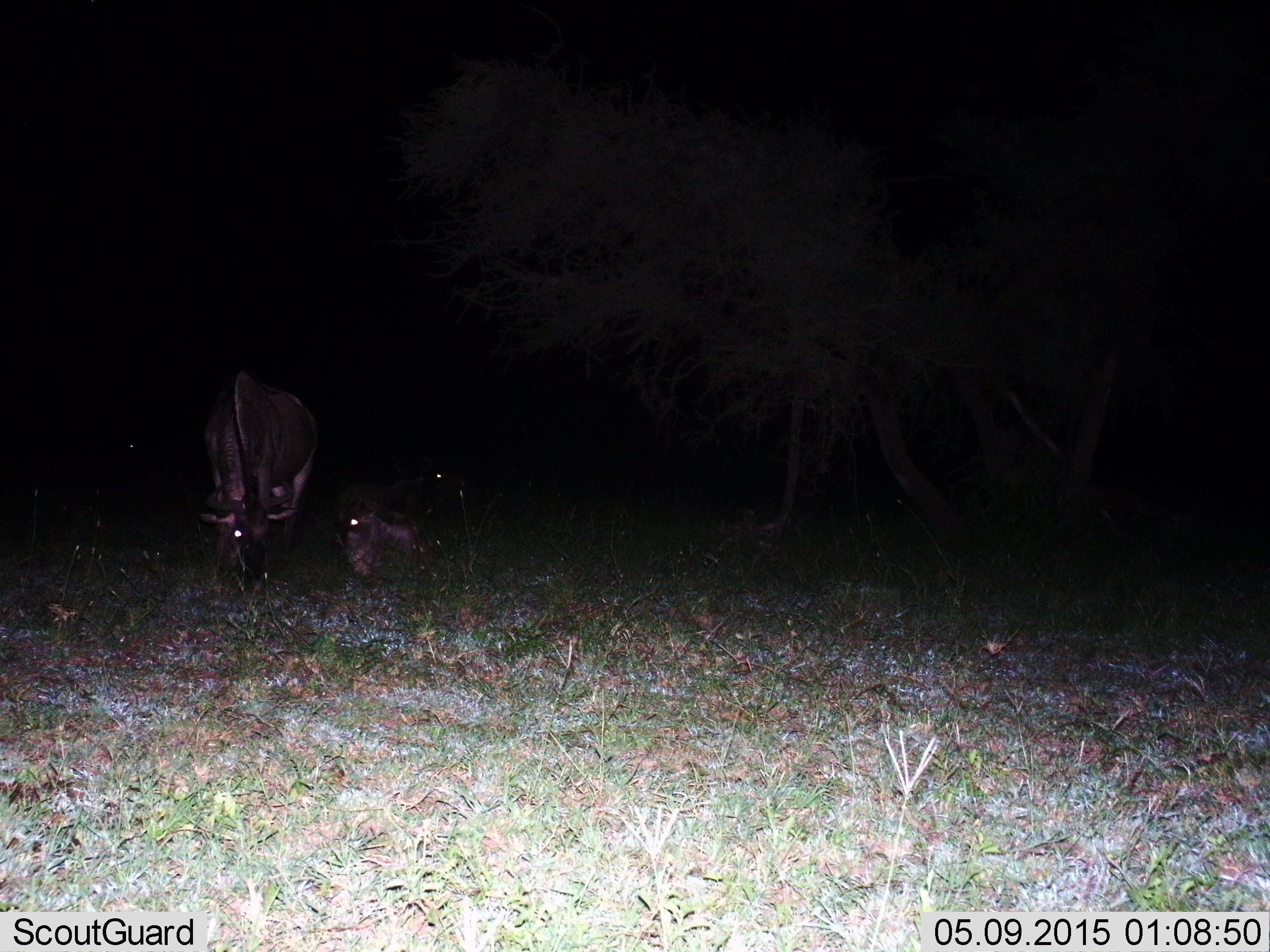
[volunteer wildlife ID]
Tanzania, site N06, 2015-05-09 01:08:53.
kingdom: Animalia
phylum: Chordata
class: Mammalia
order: Artiodactyla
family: Bovidae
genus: Connochaetes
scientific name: Connochaetes taurinus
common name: blue wildebeest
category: wildebeest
Wildebeest (blue wildebeest) (Connochaetes taurinus), count 2. Behavior (volunteer vote fractions): standing 30%, resting 50%, moving 0%, interacting 0%. Young present (vote fraction): 20%. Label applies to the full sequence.